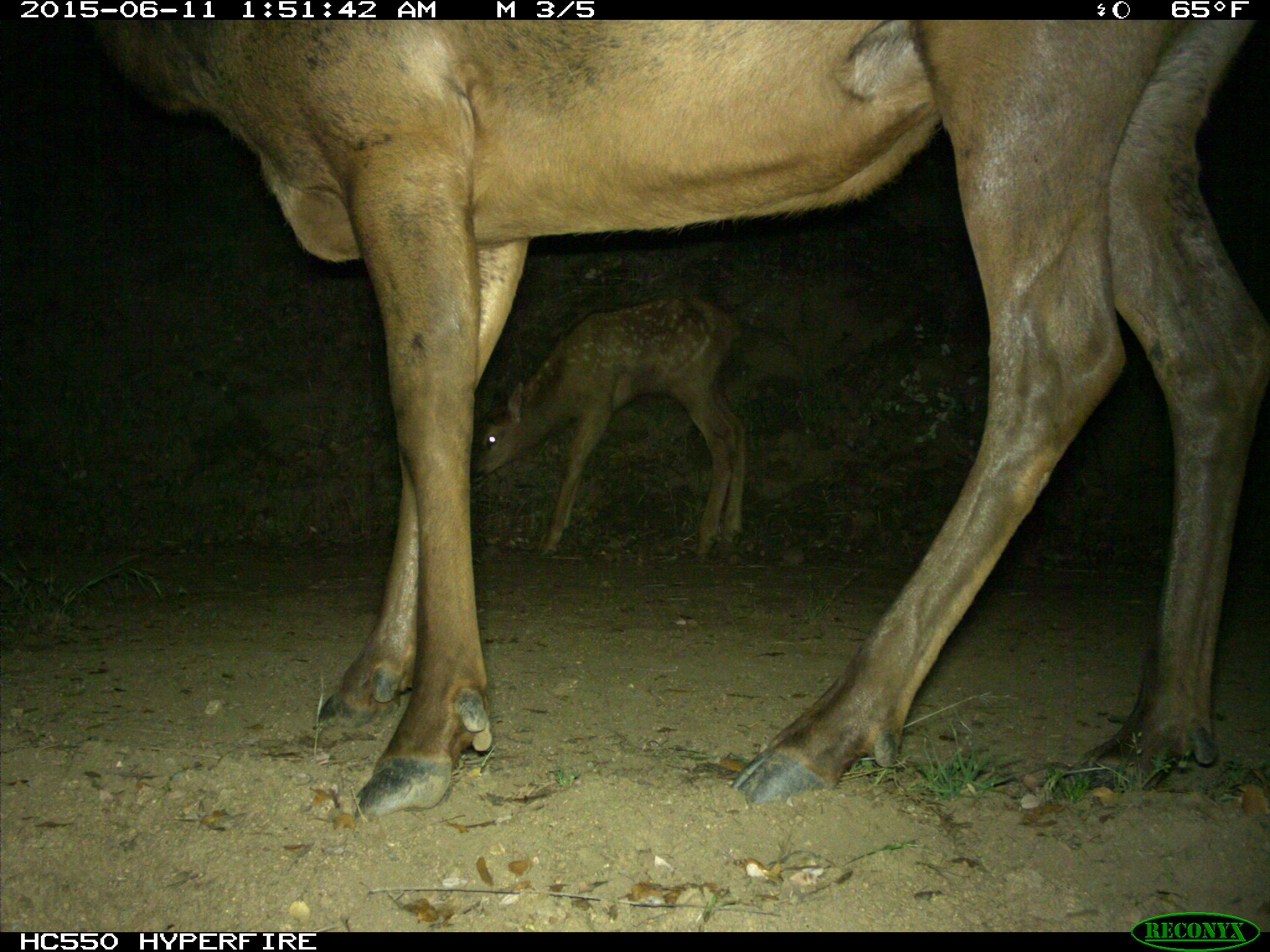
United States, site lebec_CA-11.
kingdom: Animalia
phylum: Chordata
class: Mammalia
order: Artiodactyla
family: Cervidae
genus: Cervus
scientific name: Cervus canadensis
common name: elk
Cervus canadensis (elk).